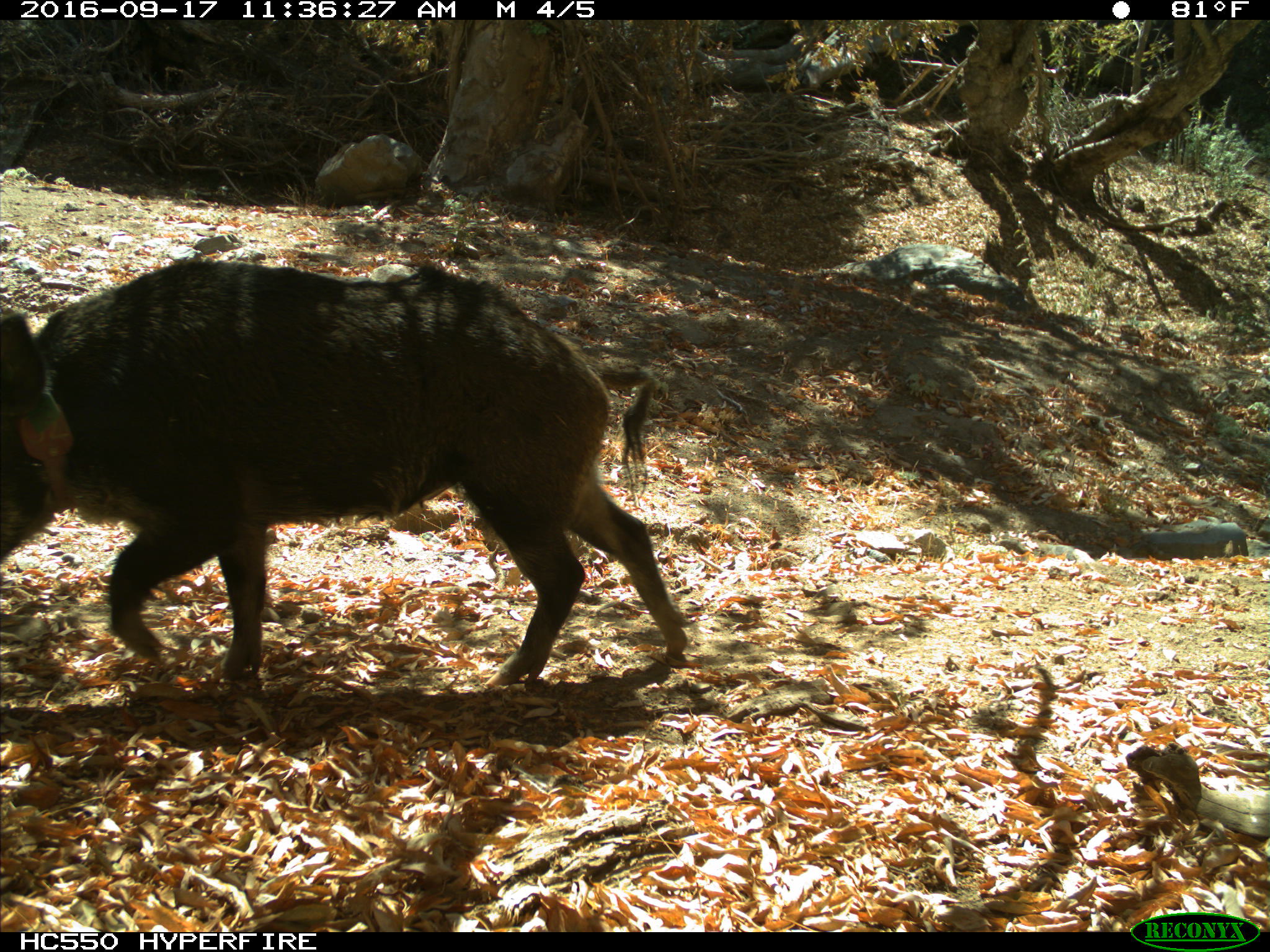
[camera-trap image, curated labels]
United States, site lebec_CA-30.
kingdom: Animalia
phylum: Chordata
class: Mammalia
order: Artiodactyla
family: Suidae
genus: Sus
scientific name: Sus scrofa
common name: wild boar